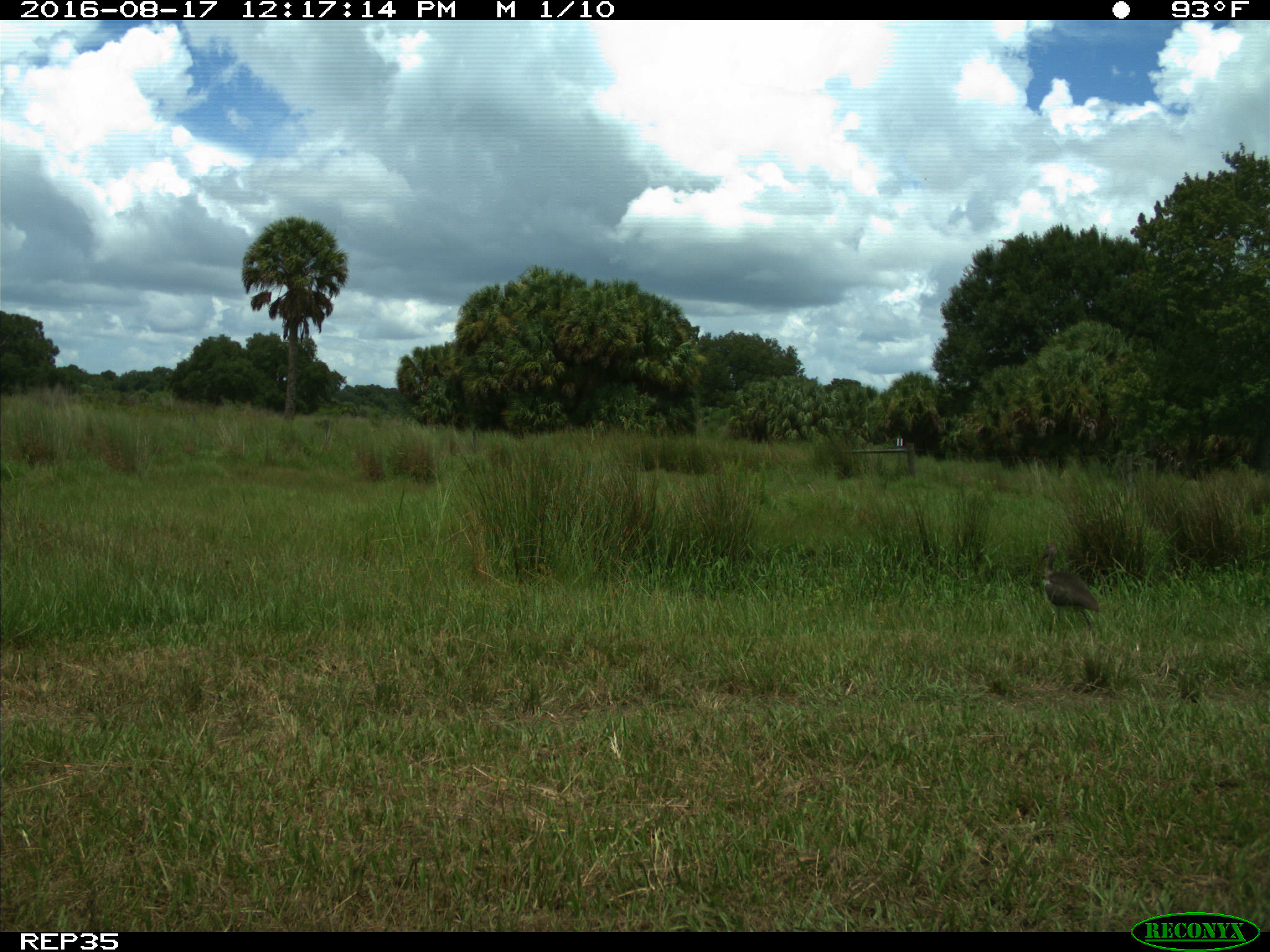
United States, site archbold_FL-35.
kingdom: Animalia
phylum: Chordata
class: Aves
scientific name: Aves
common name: birds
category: unidentified bird